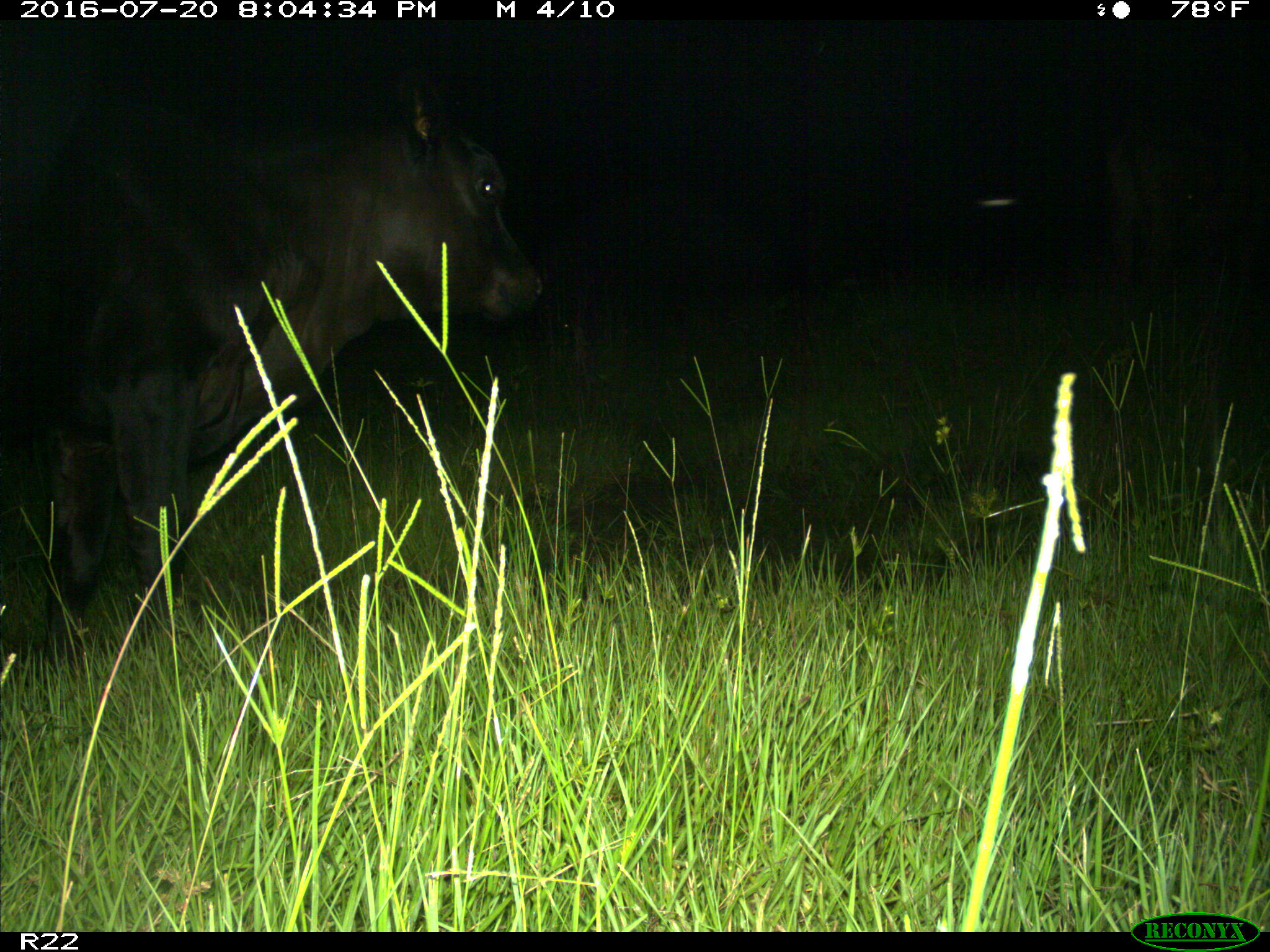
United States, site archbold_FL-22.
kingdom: Animalia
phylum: Chordata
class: Mammalia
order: Artiodactyla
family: Bovidae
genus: Bos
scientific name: Bos taurus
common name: domestic cow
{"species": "Bos taurus (domestic cow)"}